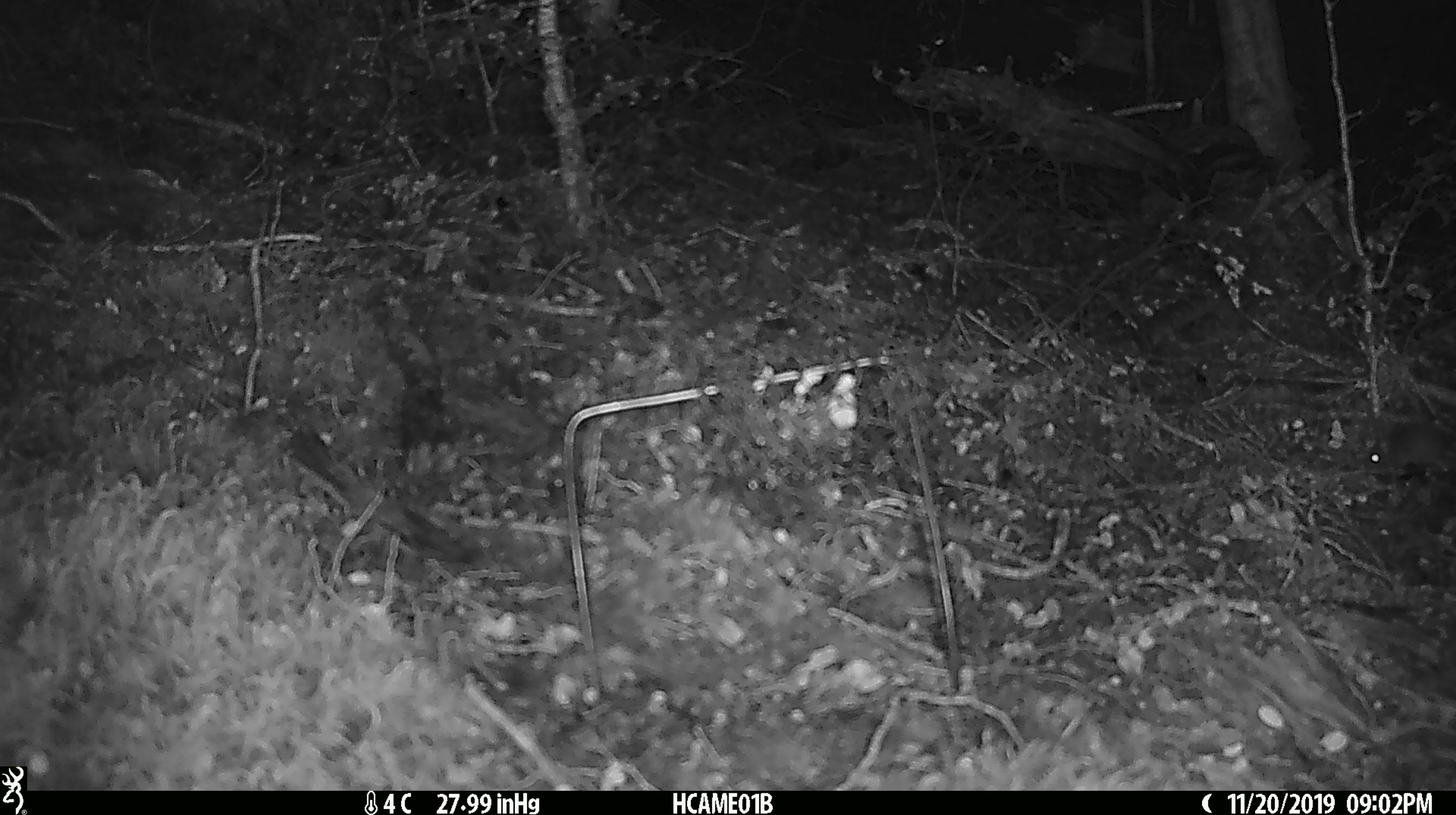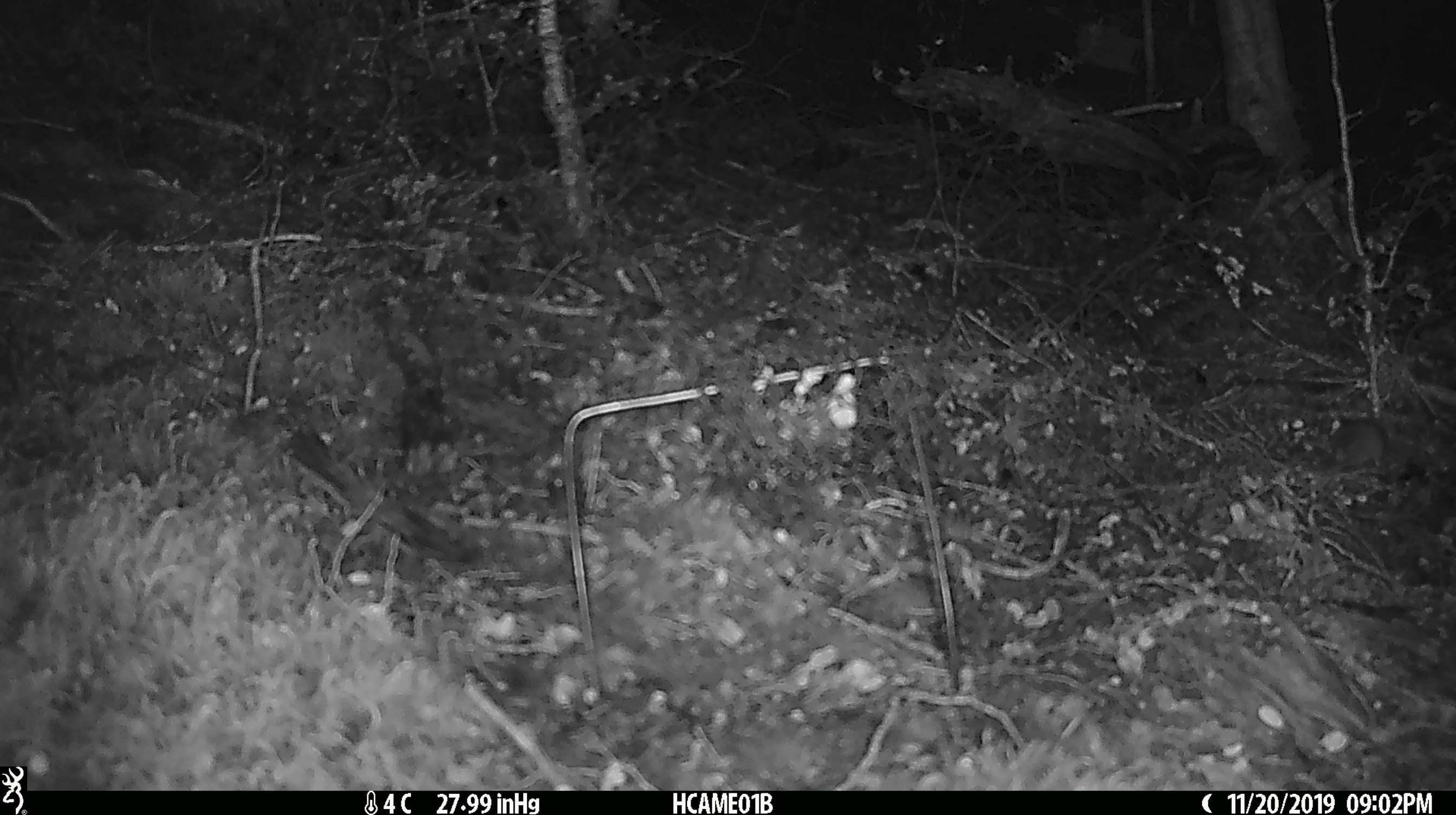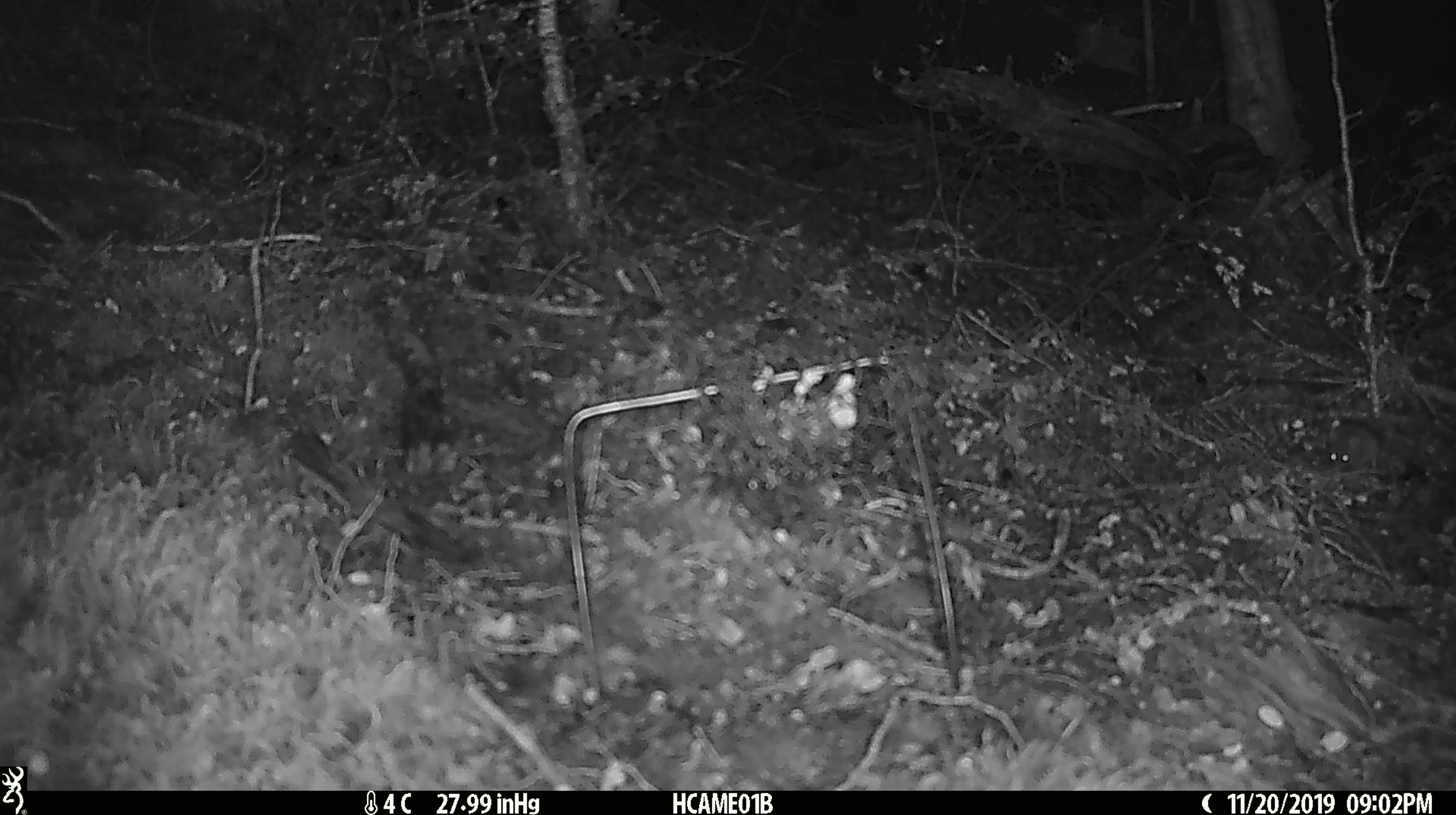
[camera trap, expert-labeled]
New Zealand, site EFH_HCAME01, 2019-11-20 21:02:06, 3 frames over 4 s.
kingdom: Animalia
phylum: Chordata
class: Mammalia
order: Rodentia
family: Muridae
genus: Mus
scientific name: Mus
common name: mouse